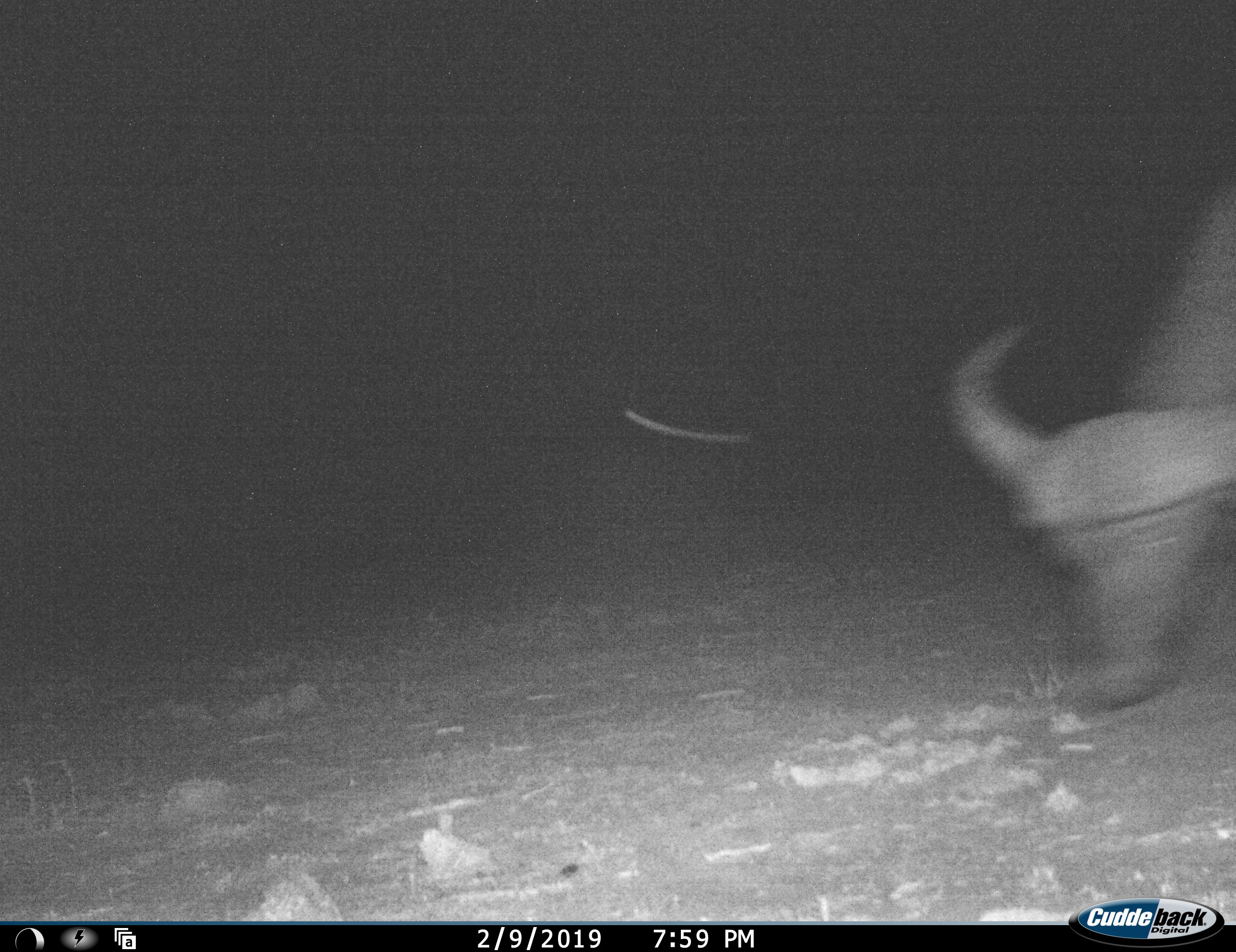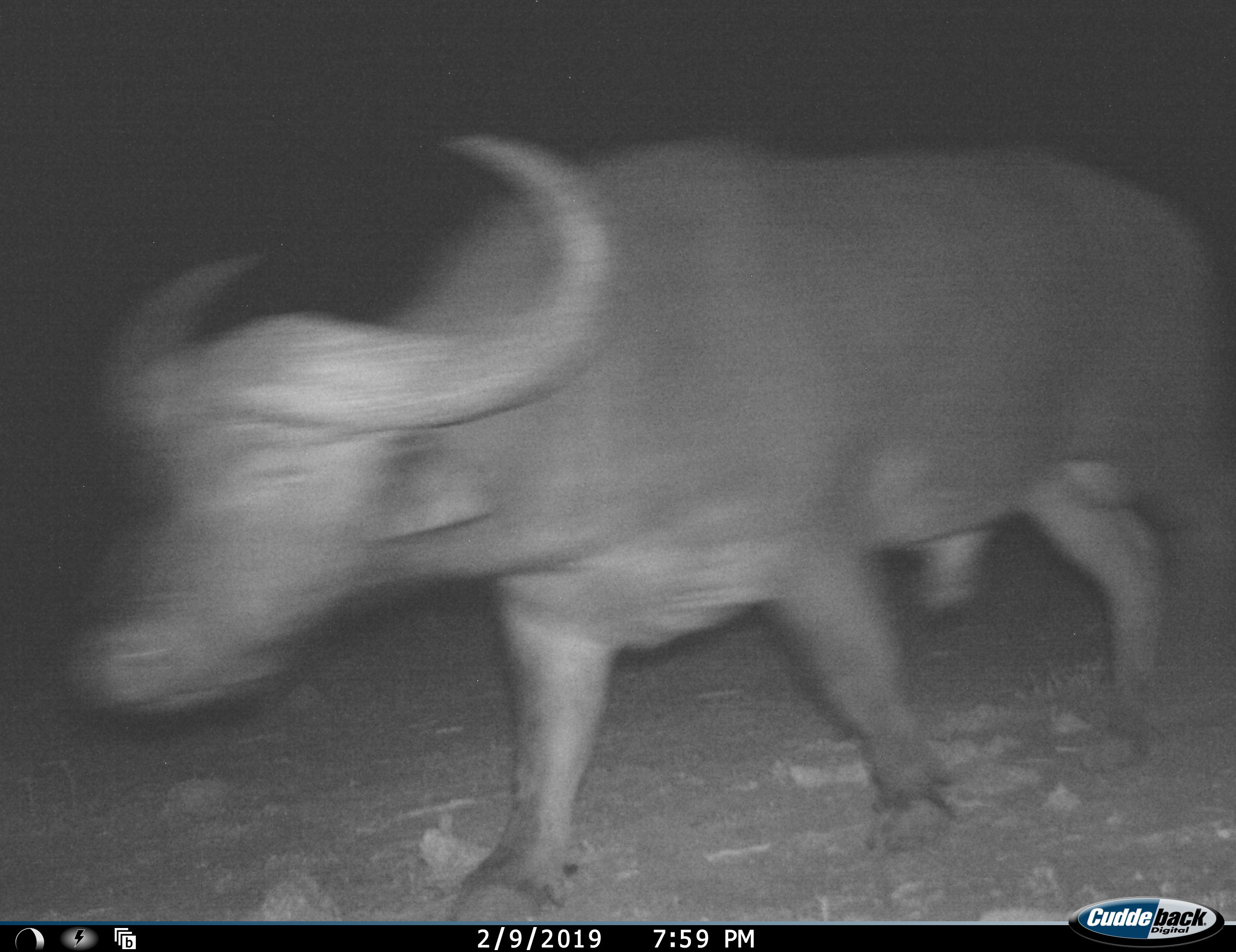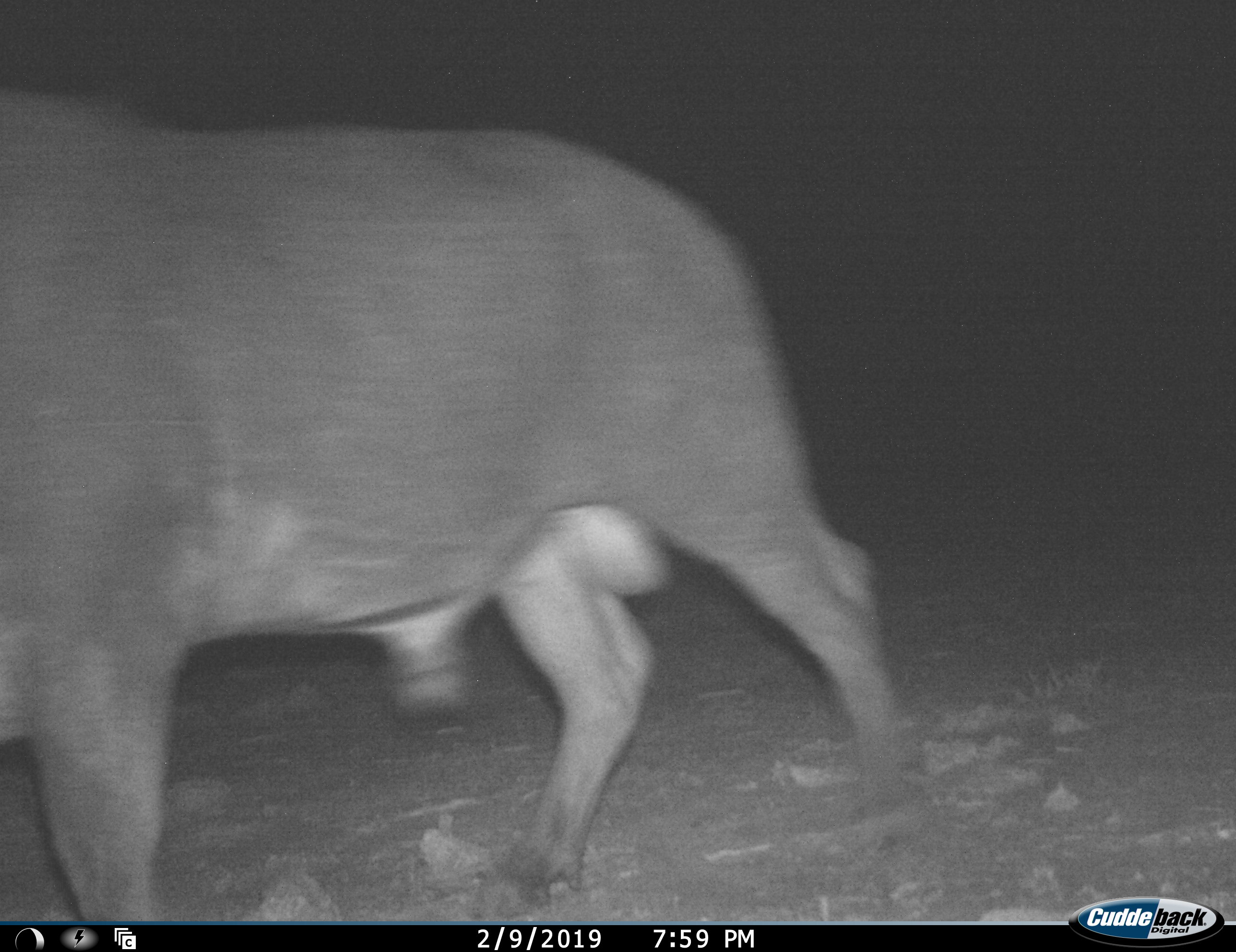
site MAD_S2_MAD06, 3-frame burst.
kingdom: Animalia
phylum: Chordata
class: Mammalia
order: Artiodactyla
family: Bovidae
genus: Syncerus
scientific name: Syncerus caffer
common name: african buffalo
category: buffalo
Buffalo (african buffalo) (Syncerus caffer), count 1. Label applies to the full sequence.